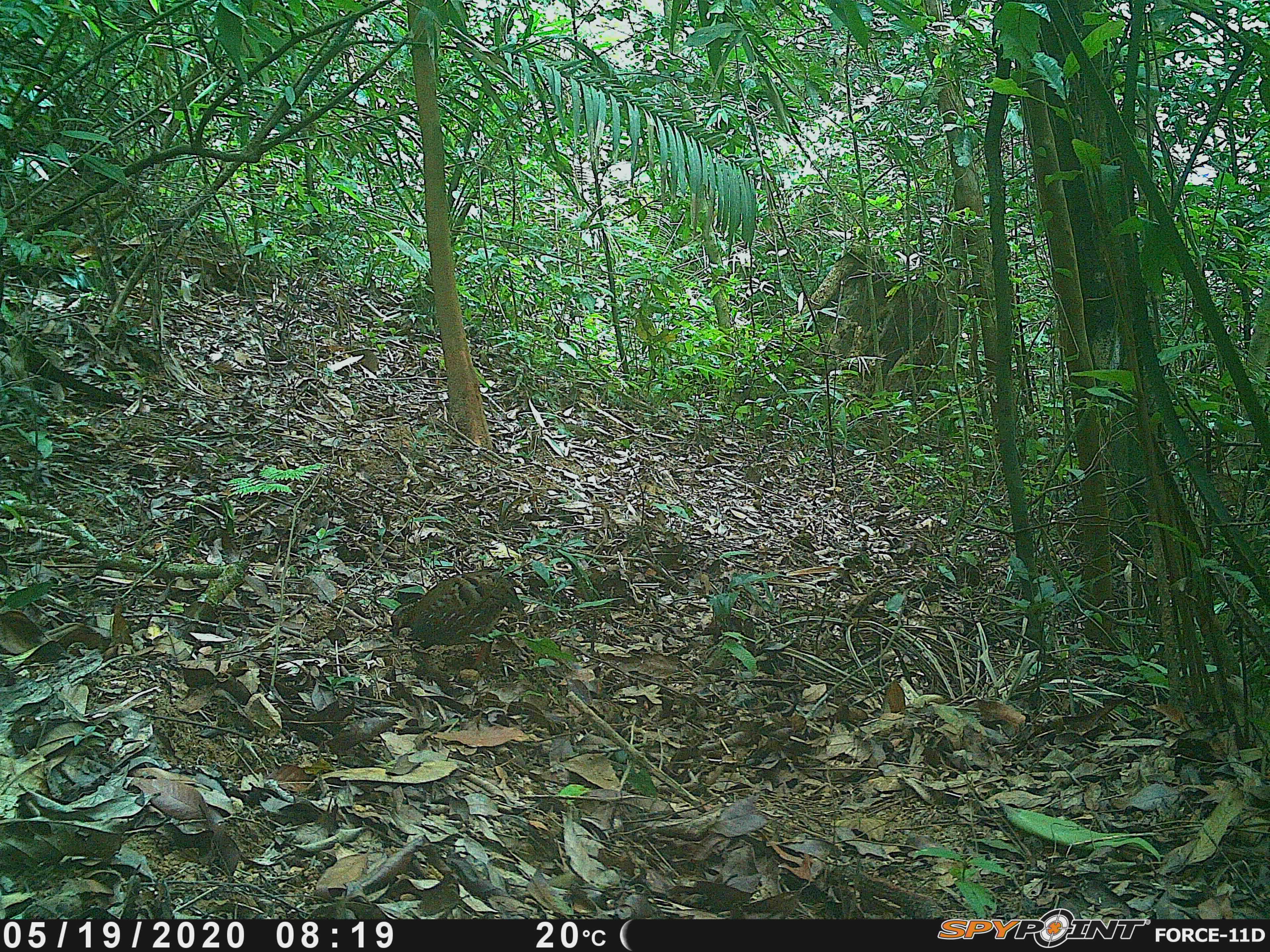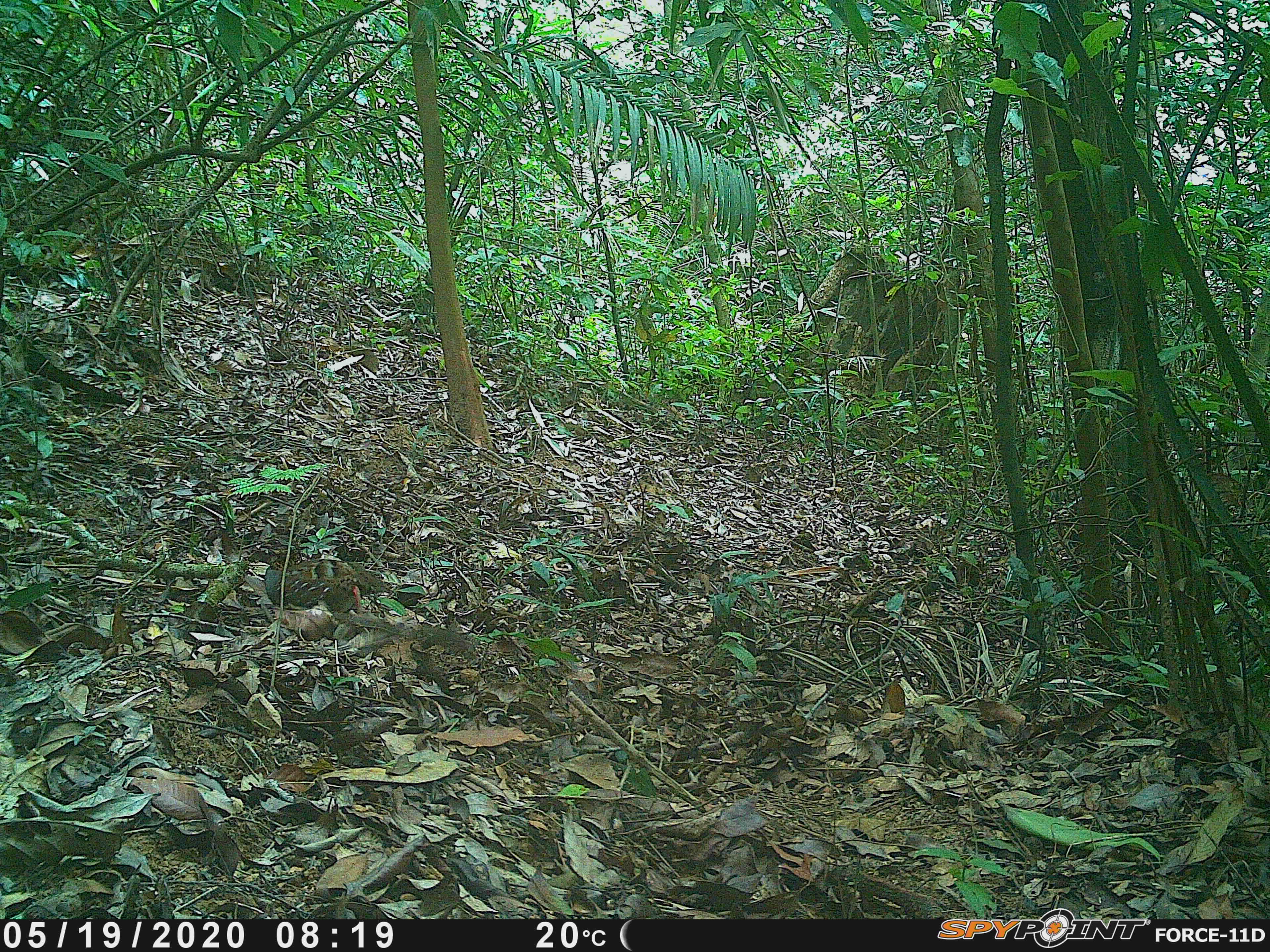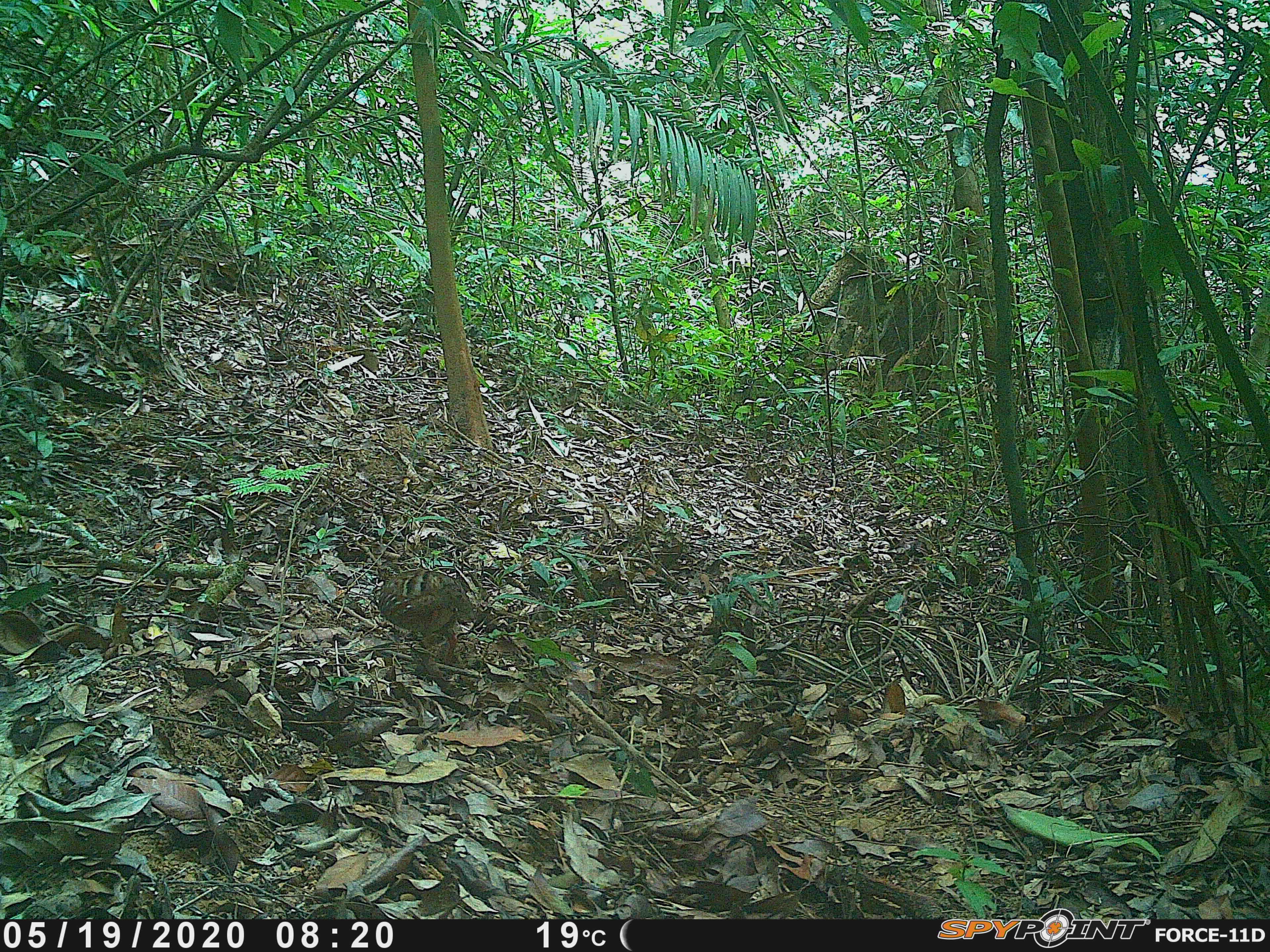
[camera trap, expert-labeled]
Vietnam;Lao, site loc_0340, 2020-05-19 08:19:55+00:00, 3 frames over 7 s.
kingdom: Animalia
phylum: Chordata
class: Aves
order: Galliformes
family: Phasianidae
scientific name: Phasianidae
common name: partridge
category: unidentified partridge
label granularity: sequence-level